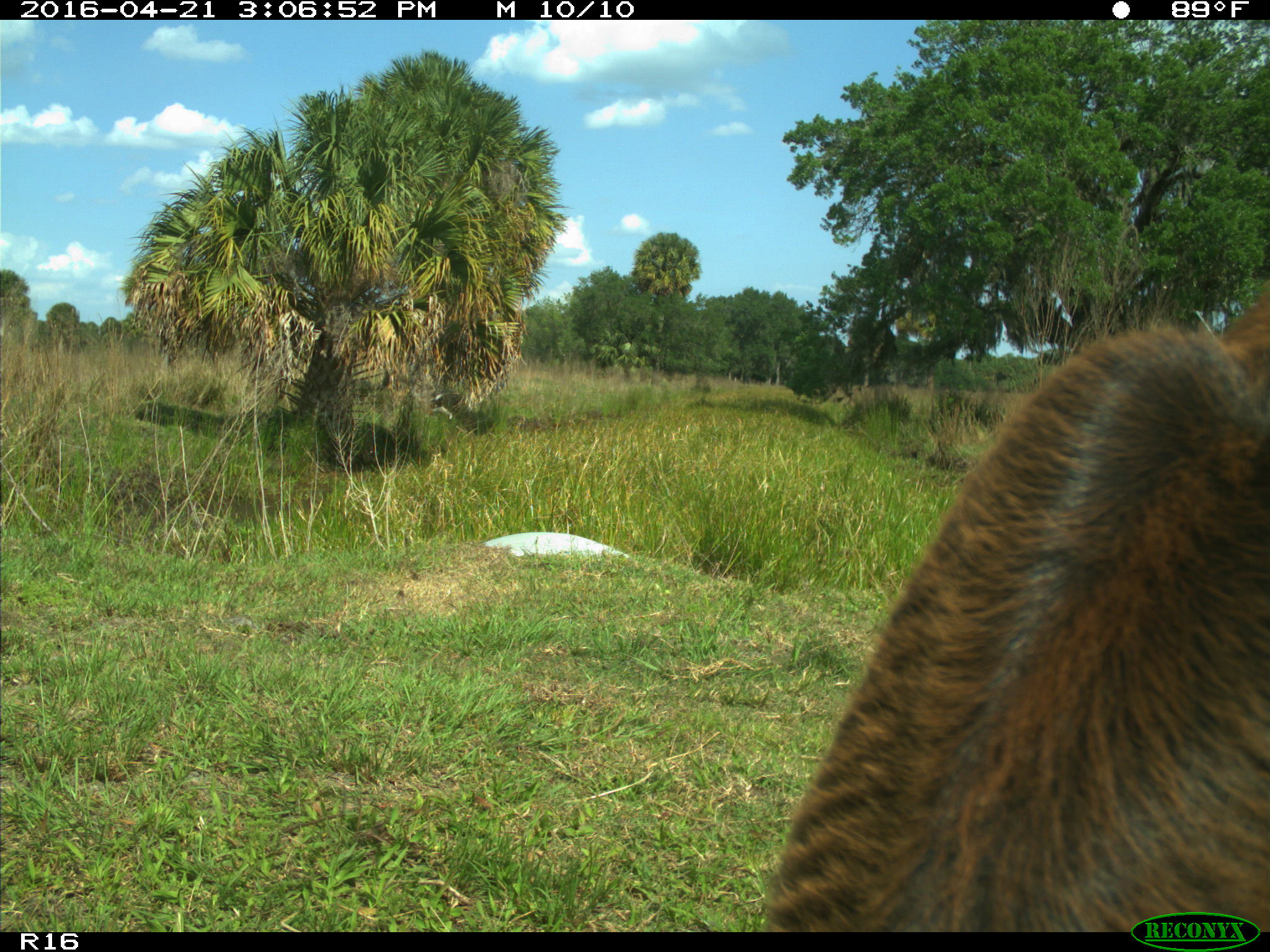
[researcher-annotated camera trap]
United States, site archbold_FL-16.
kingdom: Animalia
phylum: Chordata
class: Mammalia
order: Artiodactyla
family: Bovidae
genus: Bos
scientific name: Bos taurus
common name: domestic cow